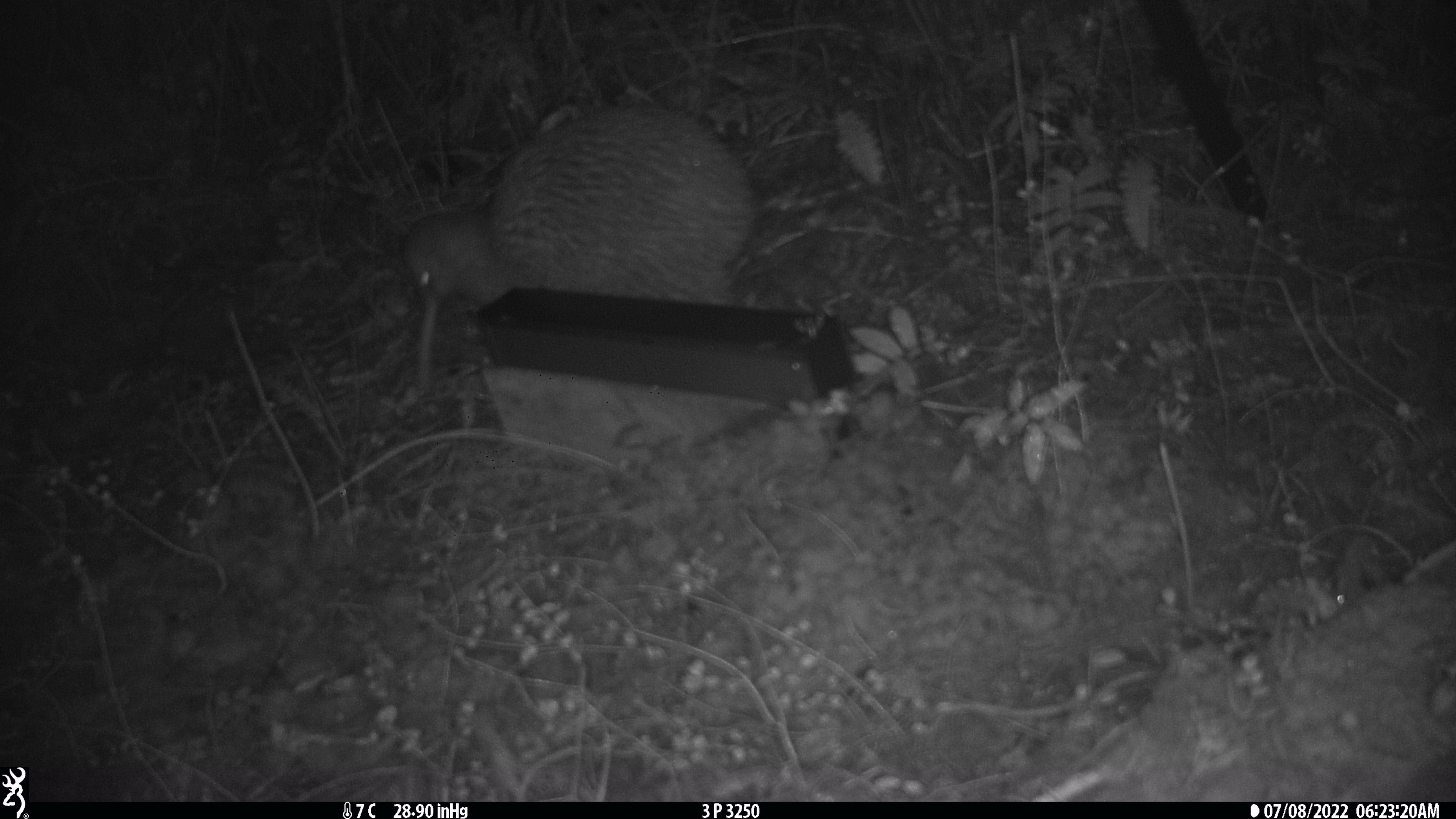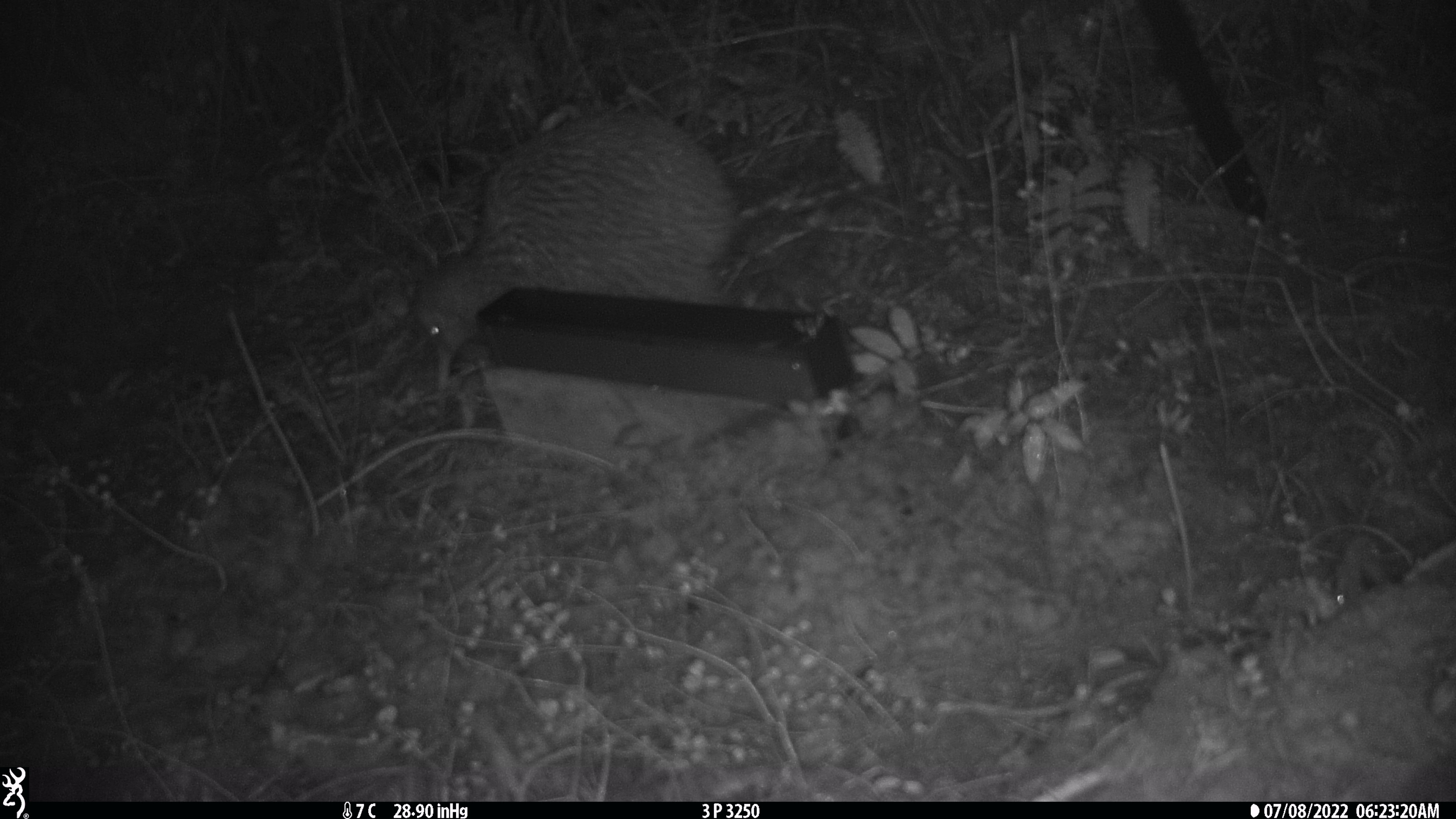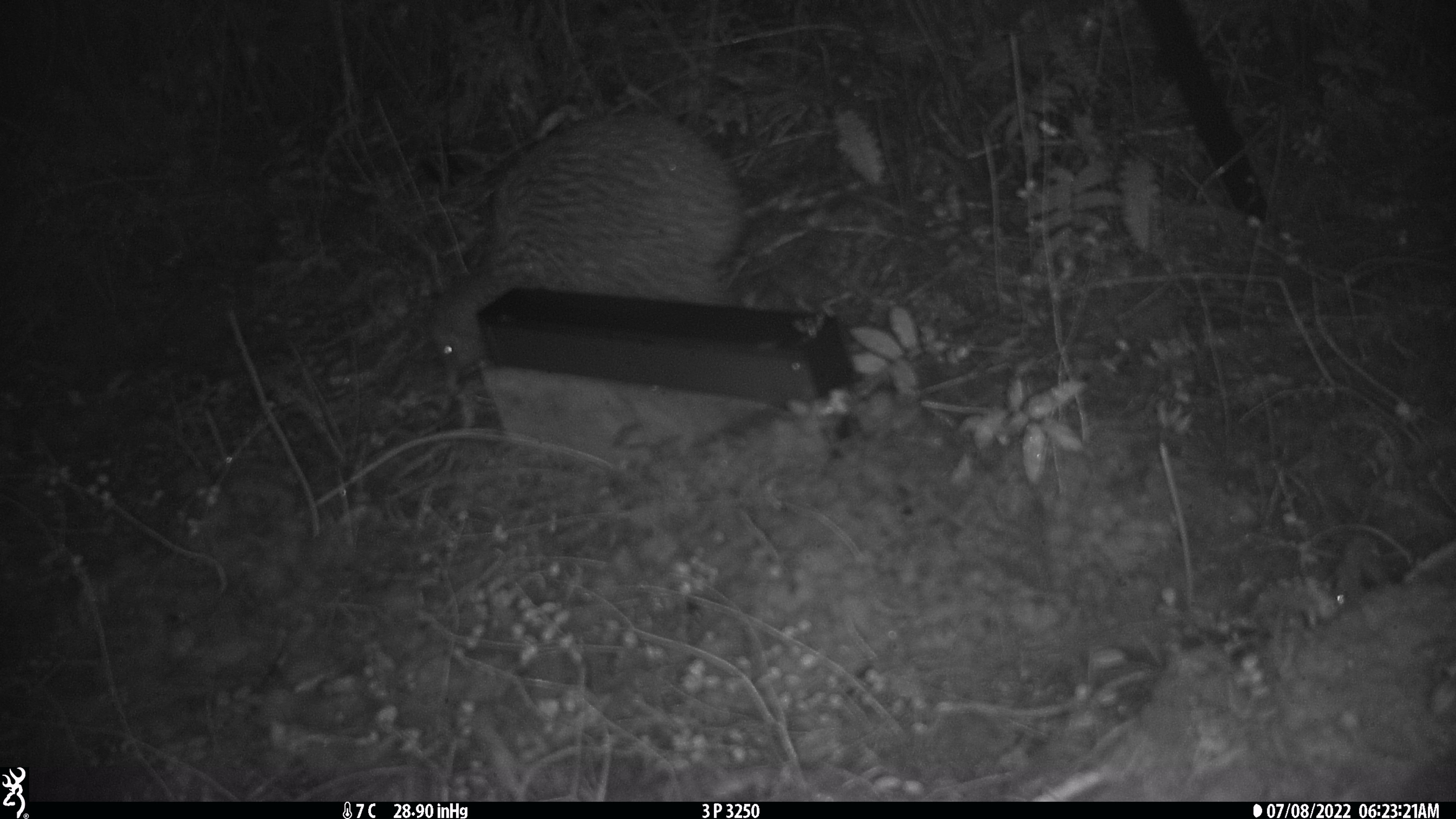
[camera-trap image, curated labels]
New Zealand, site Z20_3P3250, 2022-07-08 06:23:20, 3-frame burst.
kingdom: Animalia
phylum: Chordata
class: Aves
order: Apterygiformes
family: Apterygidae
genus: Apteryx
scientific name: Apteryx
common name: kiwi